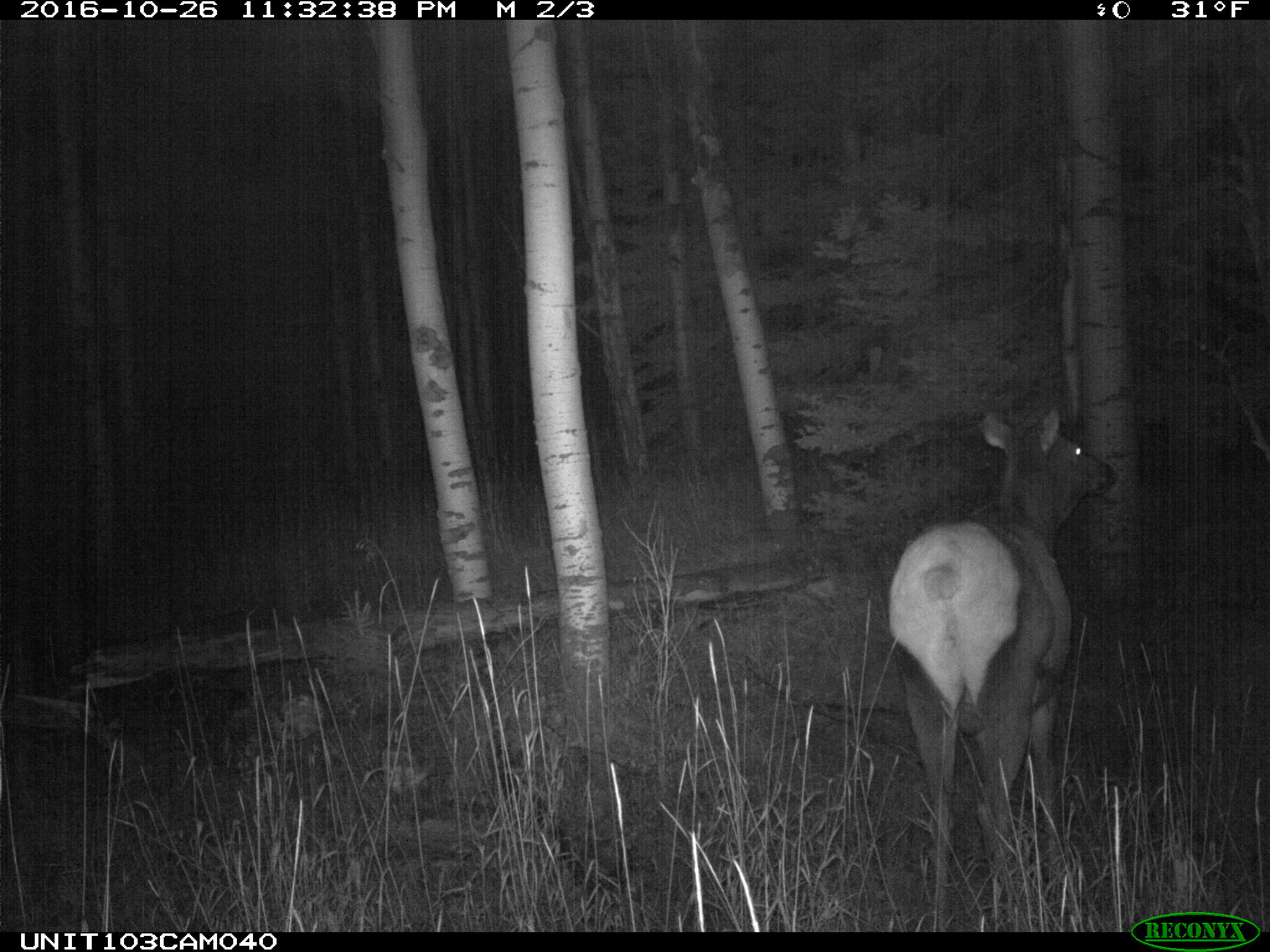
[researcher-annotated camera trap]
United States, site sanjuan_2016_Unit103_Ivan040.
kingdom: Animalia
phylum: Chordata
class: Mammalia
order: Artiodactyla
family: Cervidae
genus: Cervus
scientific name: Cervus elaphus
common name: red deer